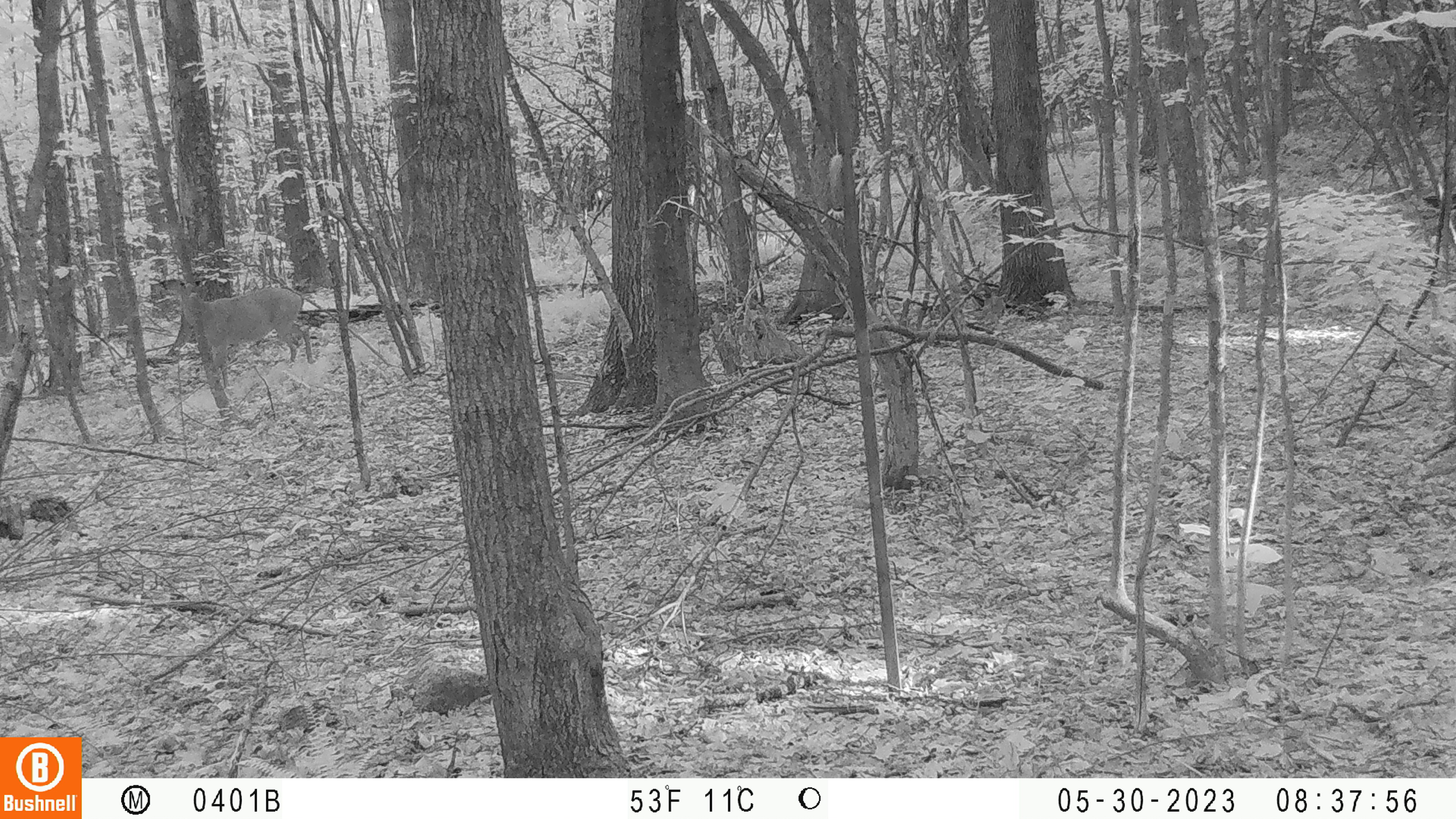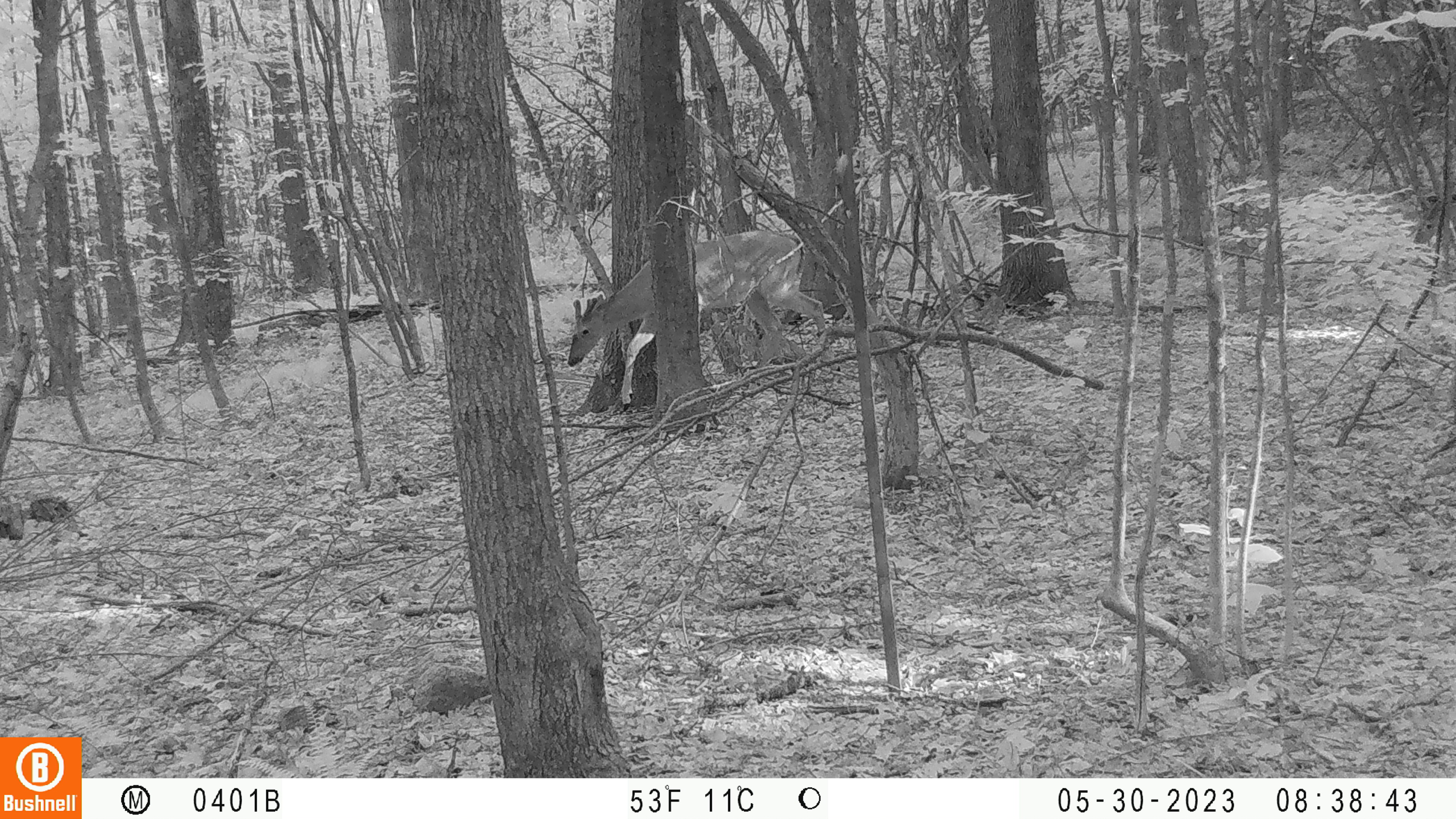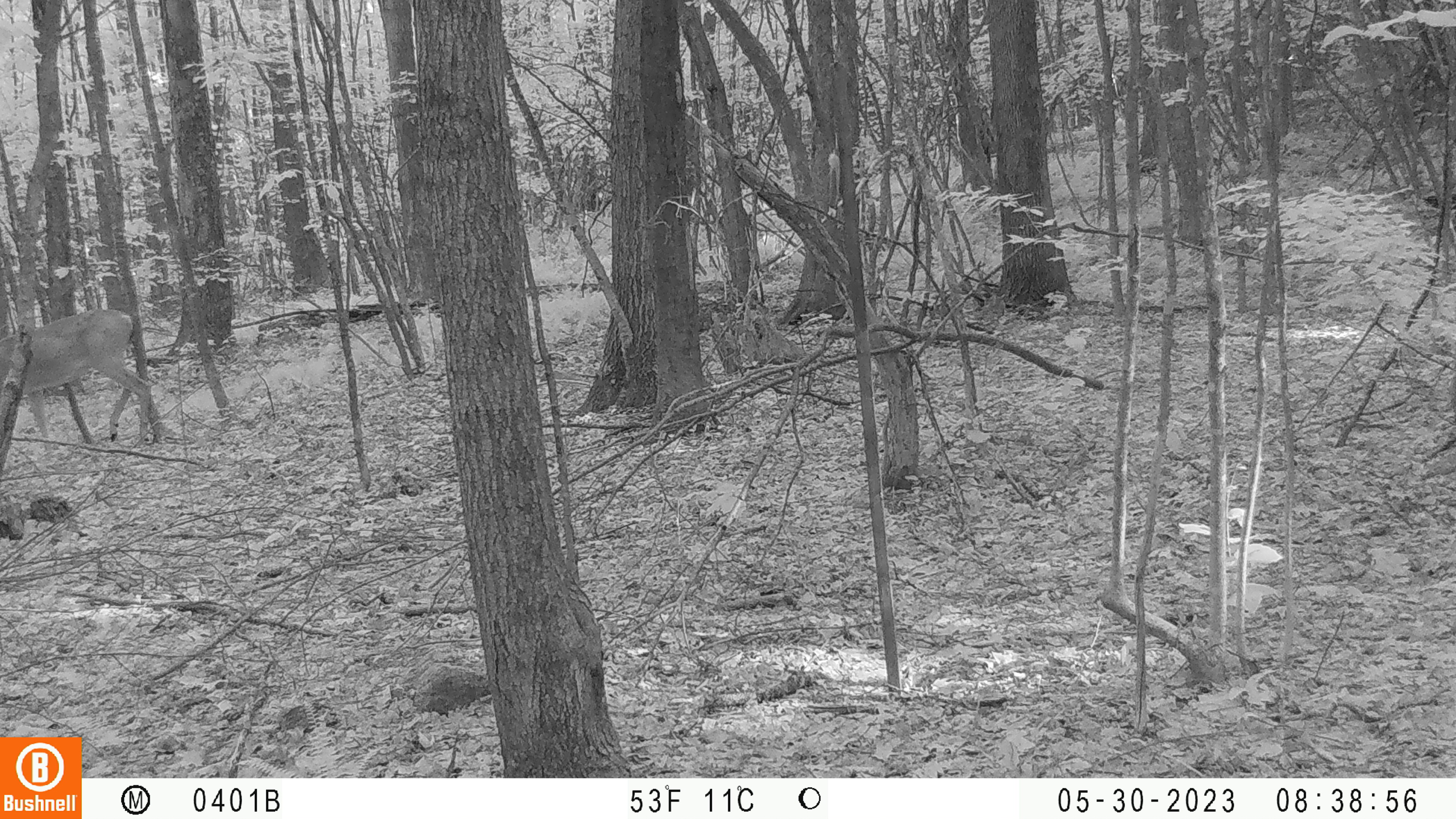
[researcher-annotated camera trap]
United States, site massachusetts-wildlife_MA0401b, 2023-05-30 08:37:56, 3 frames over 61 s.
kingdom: Animalia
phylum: Chordata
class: Mammalia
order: Artiodactyla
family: Cervidae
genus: Odocoileus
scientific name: Odocoileus virginianus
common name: white-tailed deer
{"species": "white-tailed deer (Odocoileus virginianus)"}